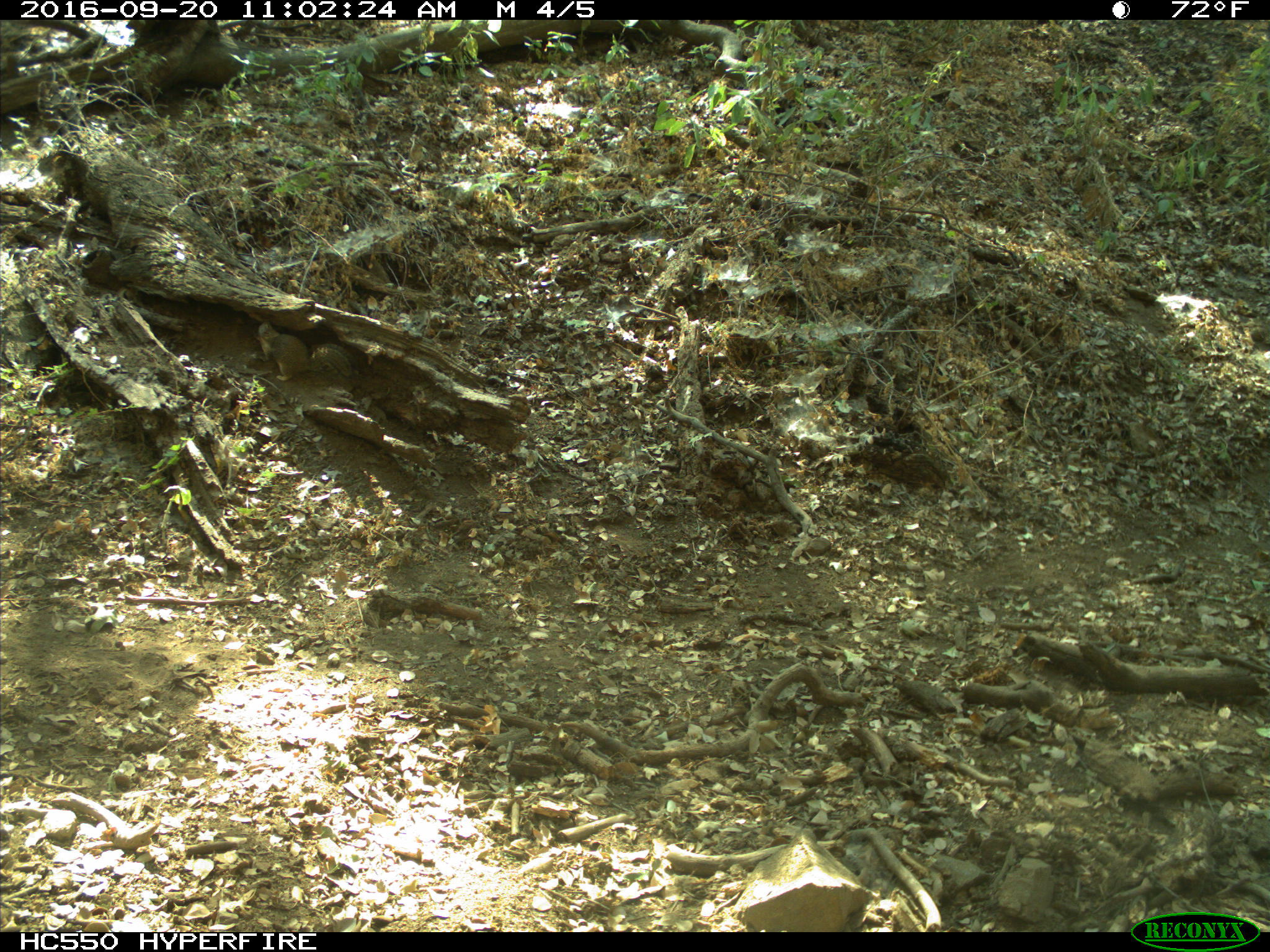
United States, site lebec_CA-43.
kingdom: Animalia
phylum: Chordata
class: Mammalia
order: Rodentia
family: Sciuridae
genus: Otospermophilus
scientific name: Otospermophilus beecheyi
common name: california ground squirrel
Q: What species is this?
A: Otospermophilus beecheyi (california ground squirrel).